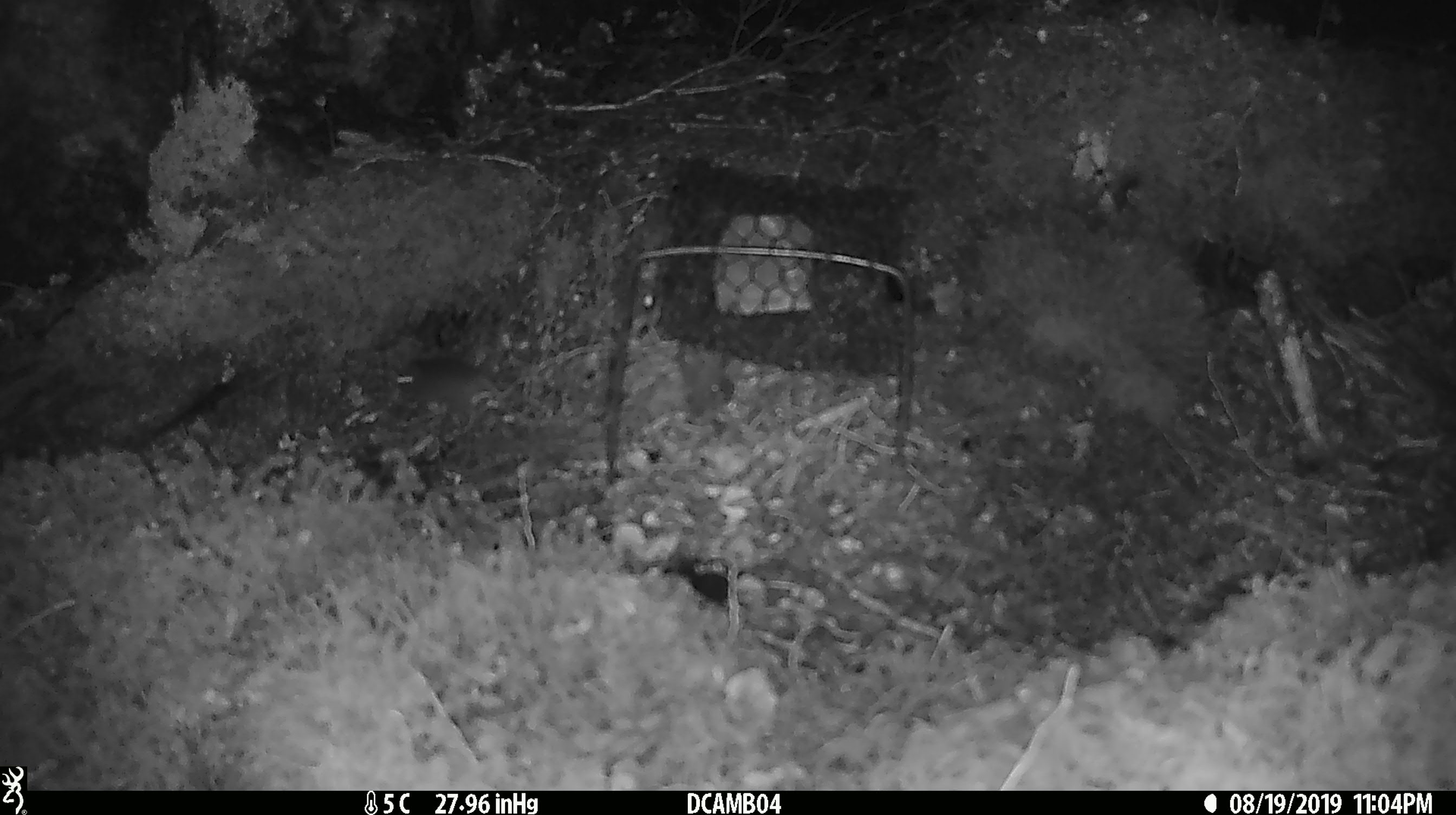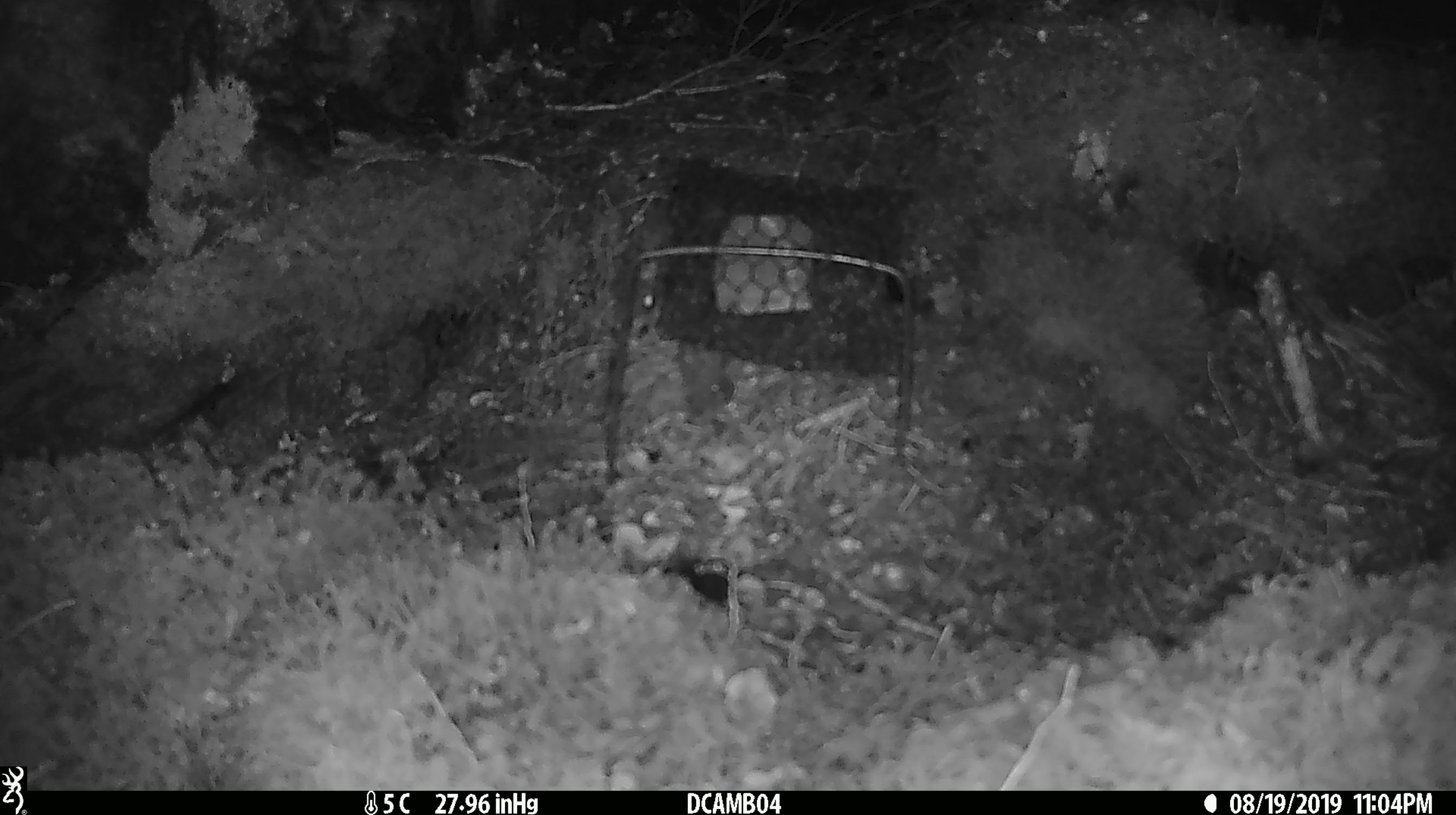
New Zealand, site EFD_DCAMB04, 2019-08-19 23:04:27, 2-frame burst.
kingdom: Animalia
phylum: Chordata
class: Mammalia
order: Rodentia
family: Muridae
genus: Mus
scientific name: Mus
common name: mouse